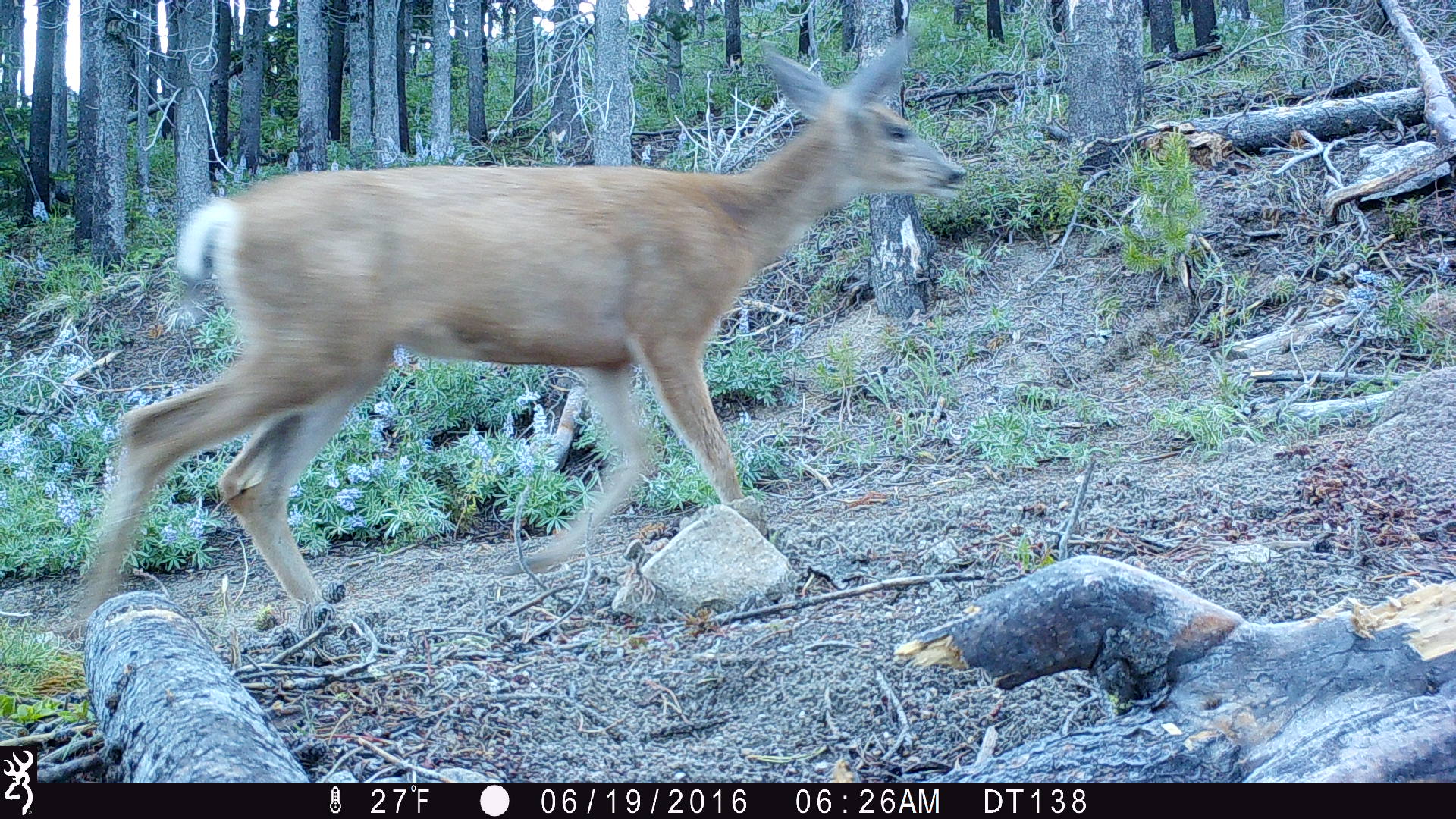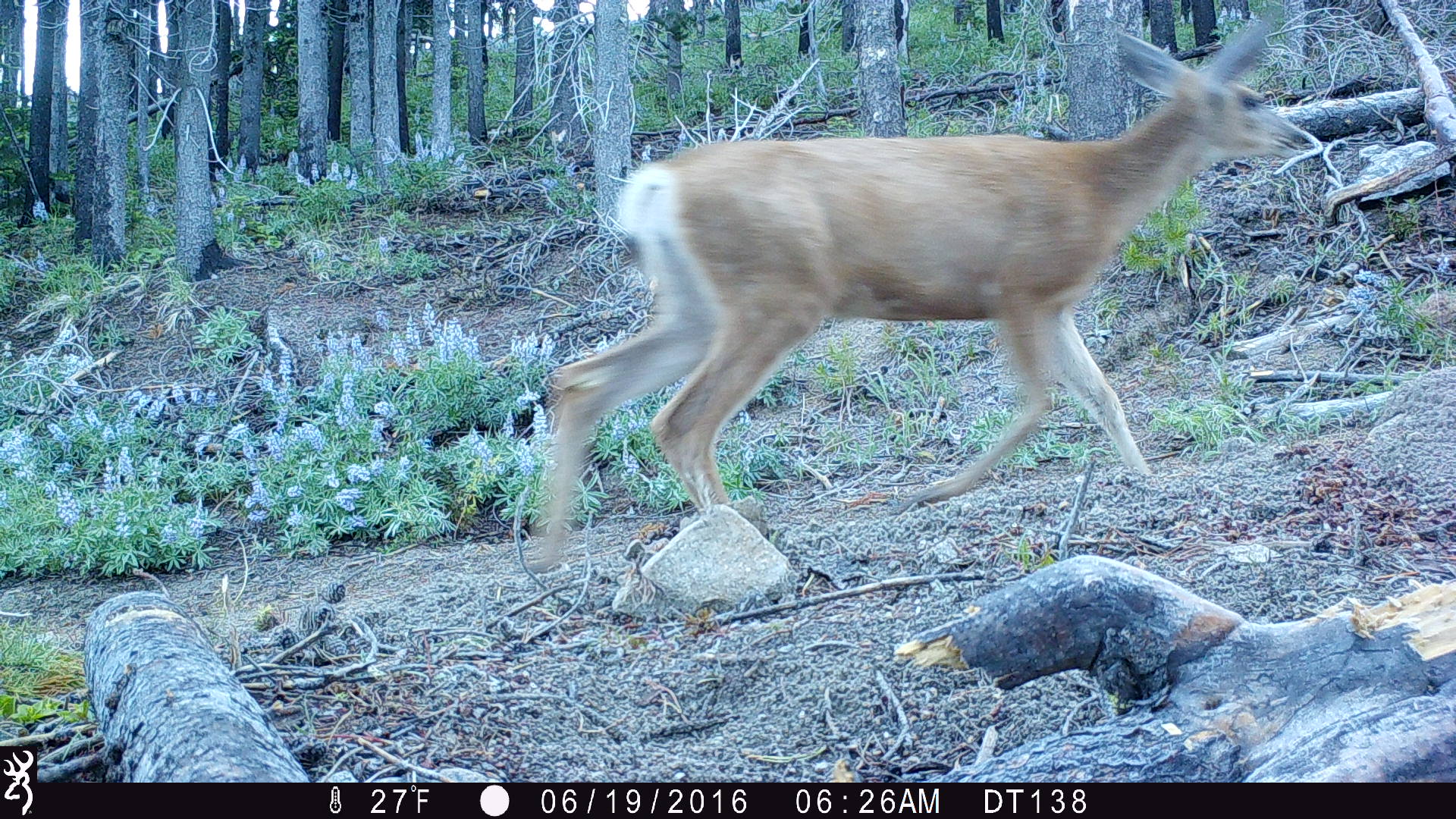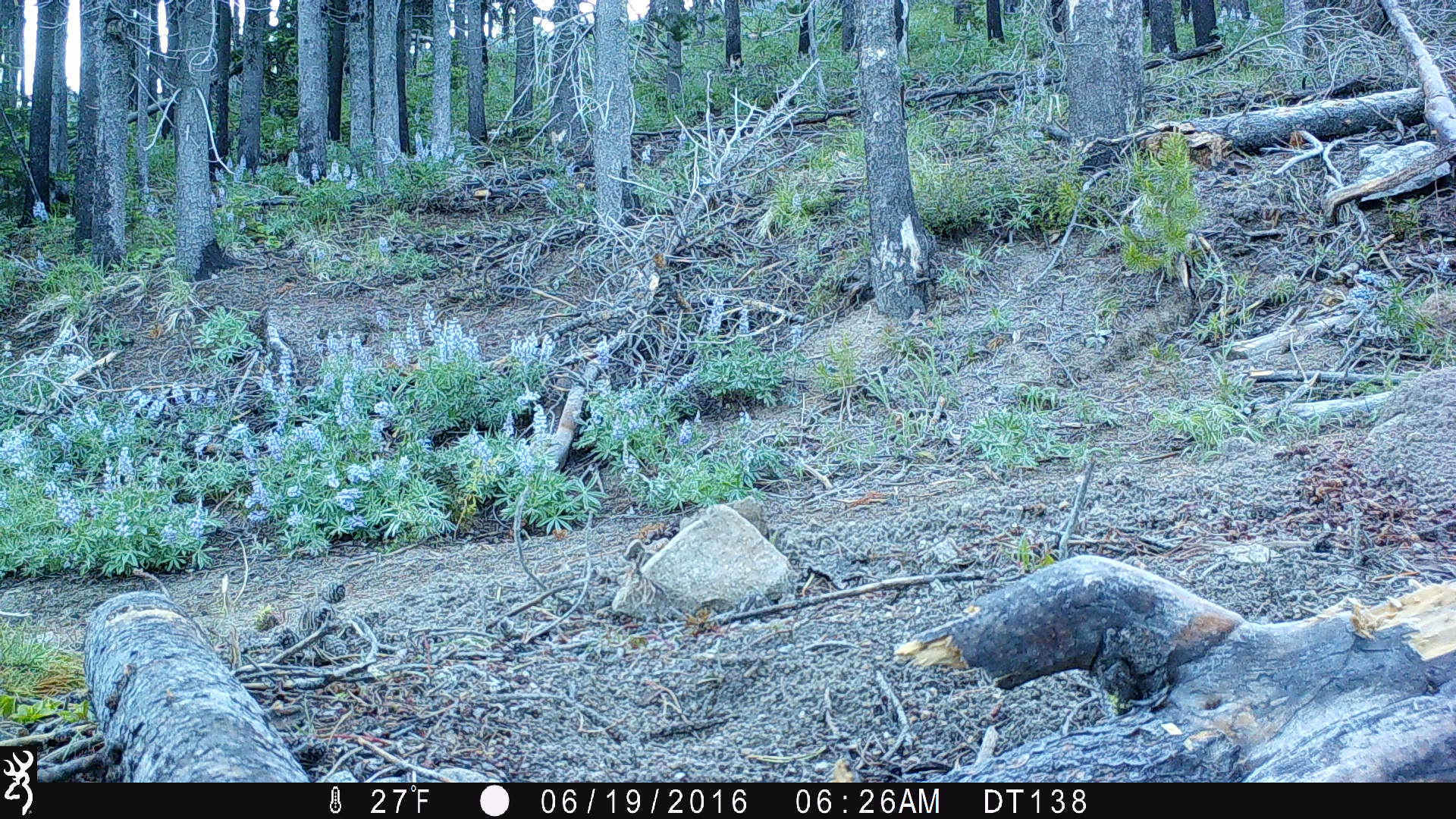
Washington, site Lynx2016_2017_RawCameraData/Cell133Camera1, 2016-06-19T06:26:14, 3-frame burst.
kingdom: Animalia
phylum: Chordata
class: Mammalia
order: Artiodactyla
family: Cervidae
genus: Odocoileus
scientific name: Odocoileus hemionus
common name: mule deer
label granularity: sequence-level